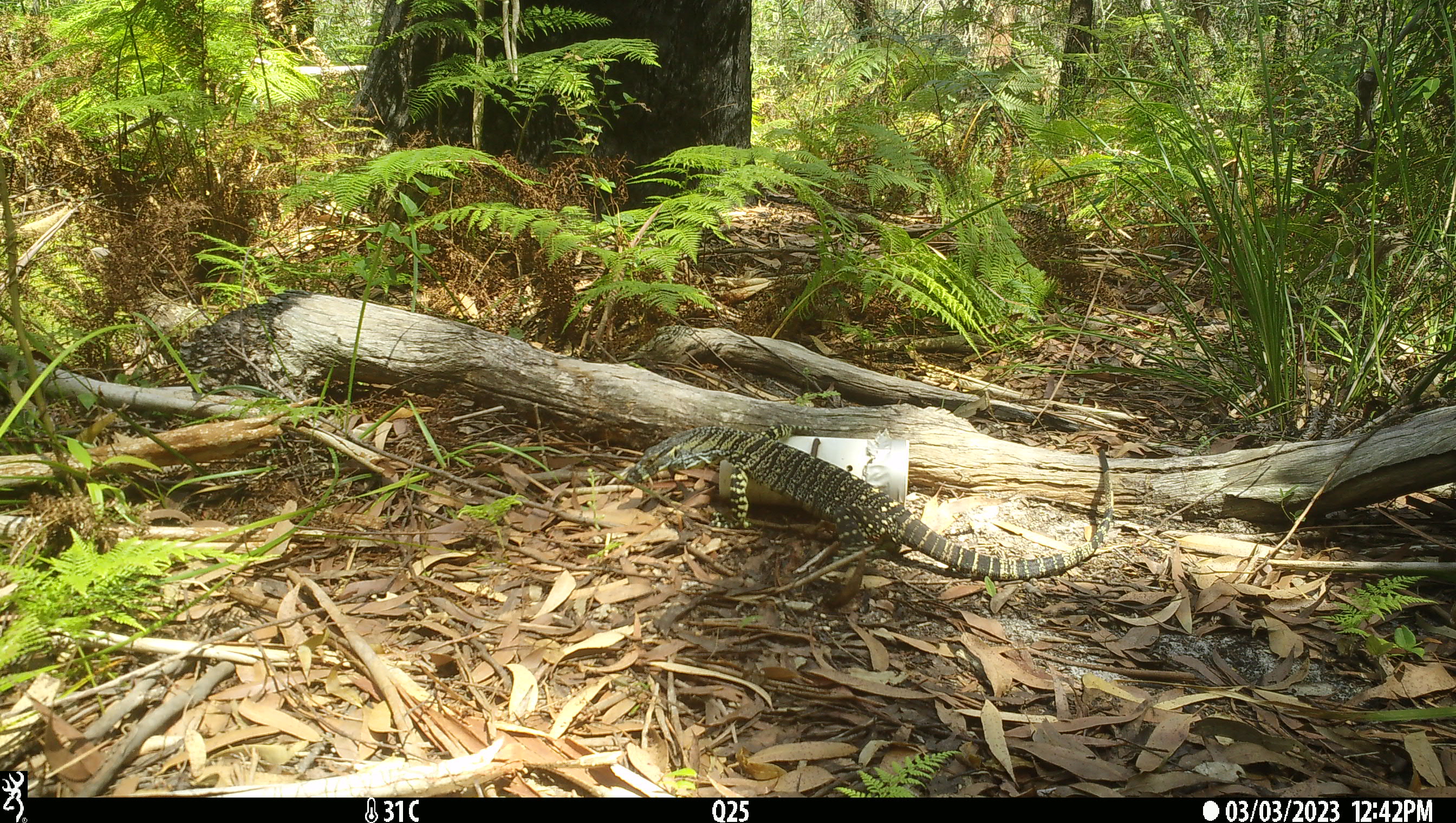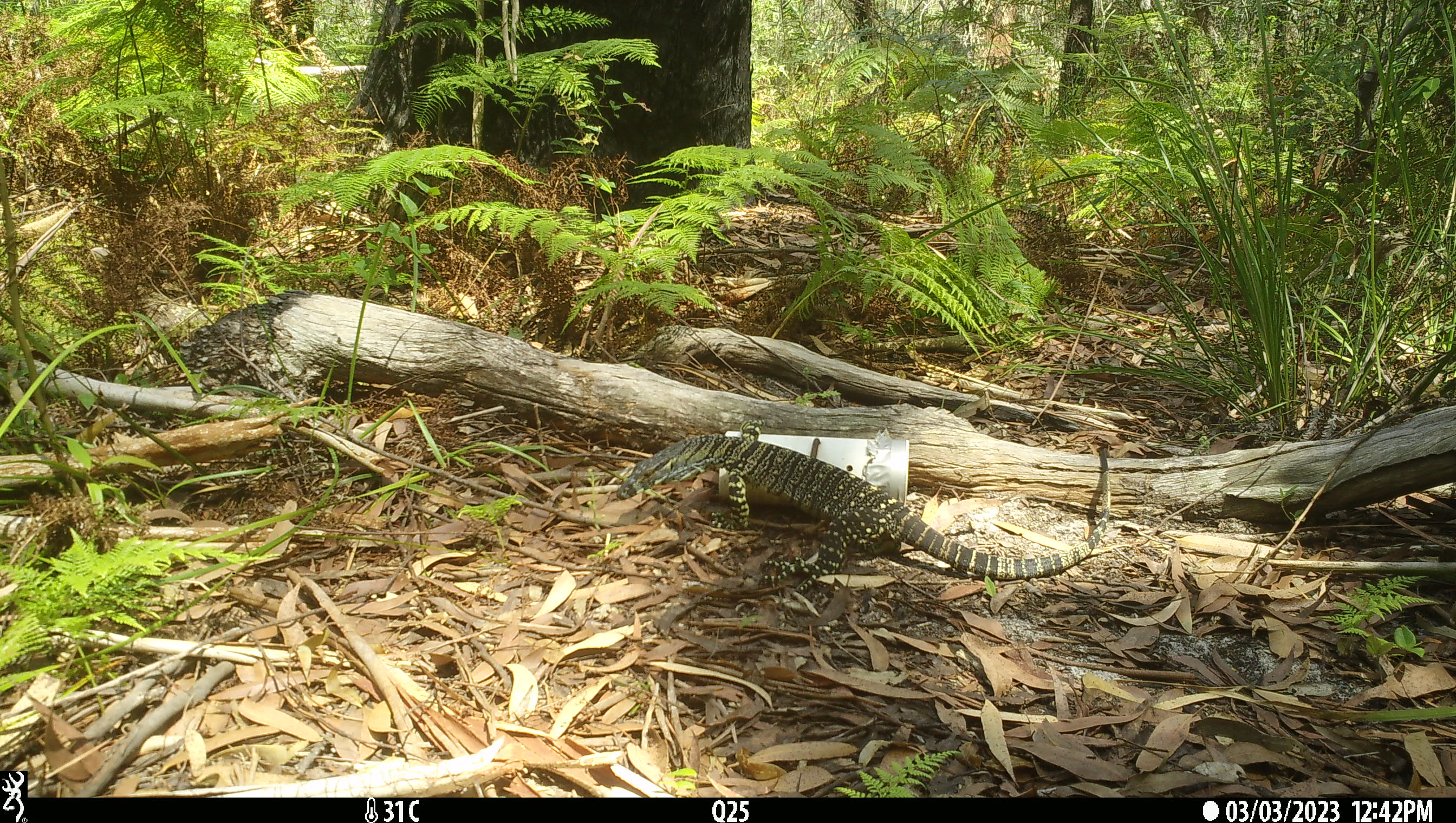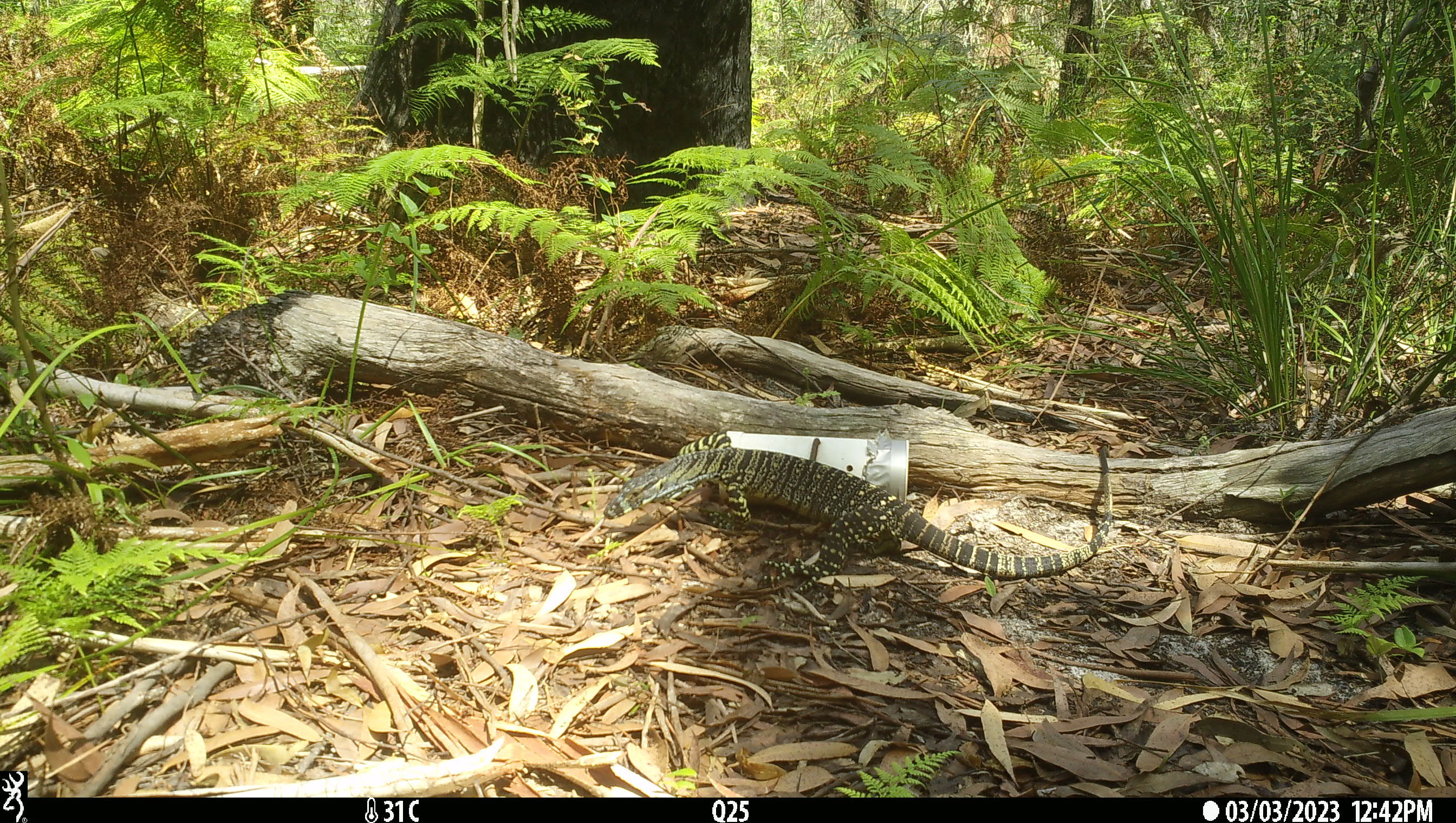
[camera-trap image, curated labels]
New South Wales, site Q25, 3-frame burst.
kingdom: Animalia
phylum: Chordata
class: Reptilia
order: Squamata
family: Varanidae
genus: Varanus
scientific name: Varanus varius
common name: lace monitor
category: goanna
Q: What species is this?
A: Goanna (lace monitor) (Varanus varius).